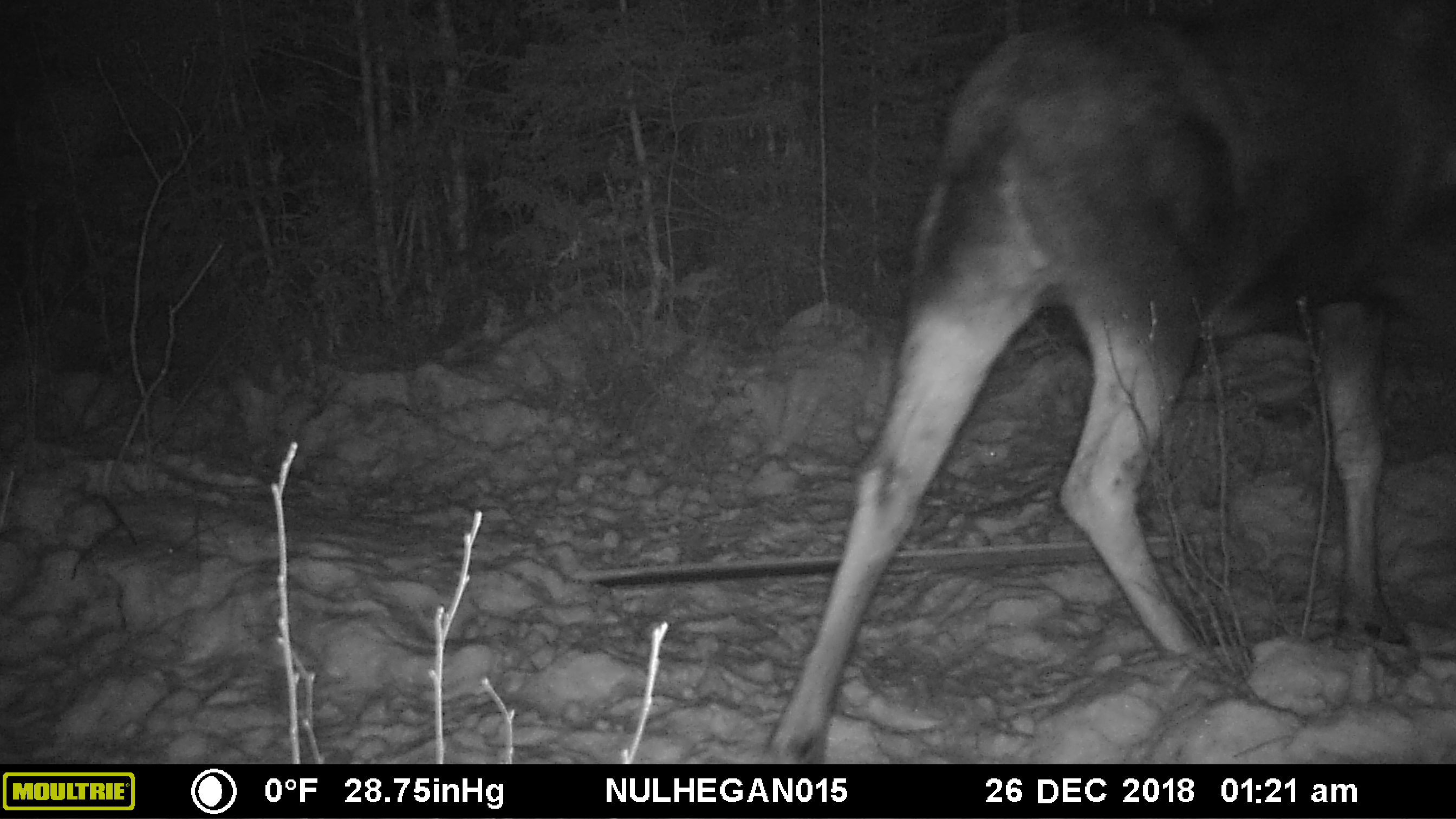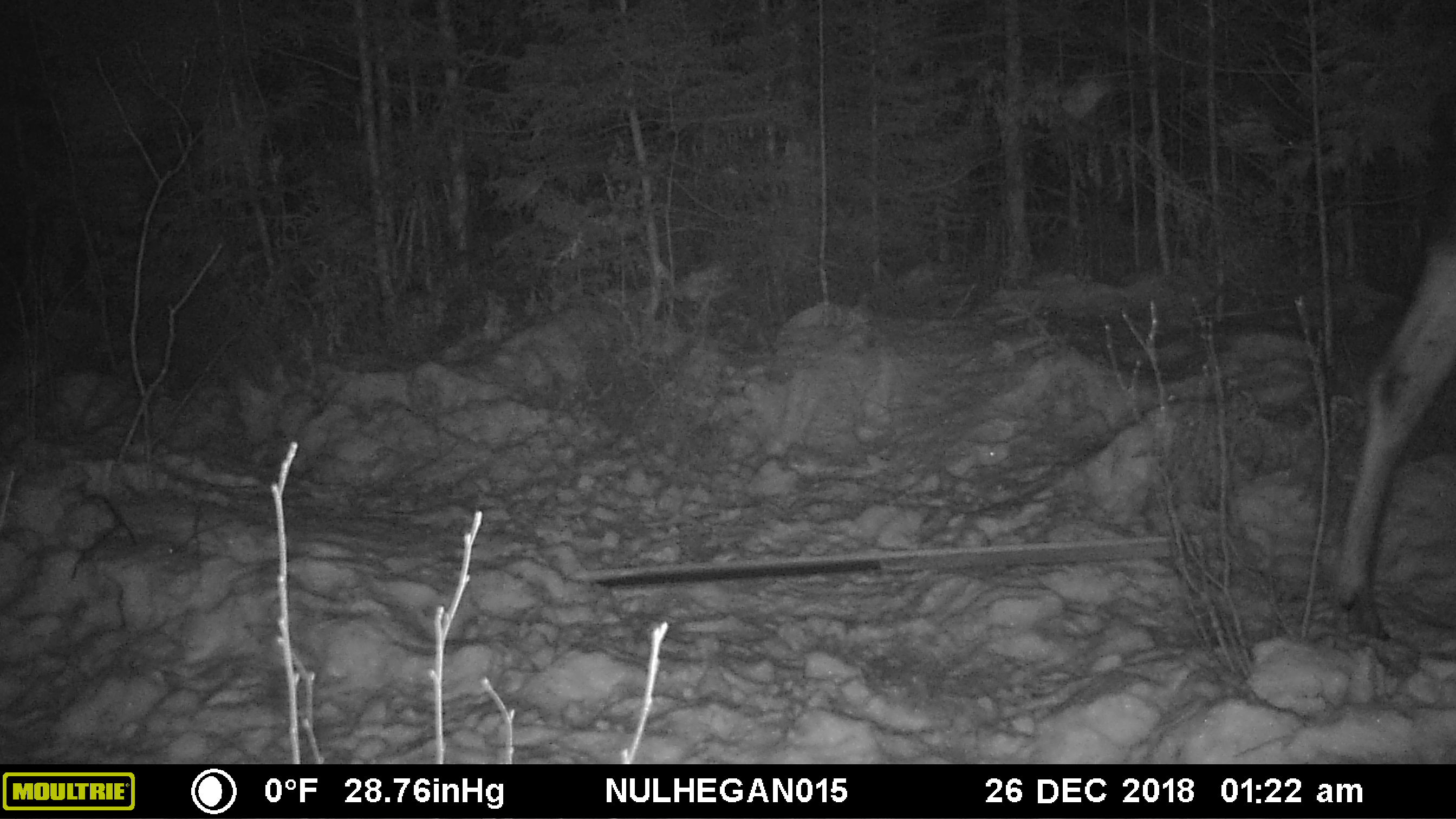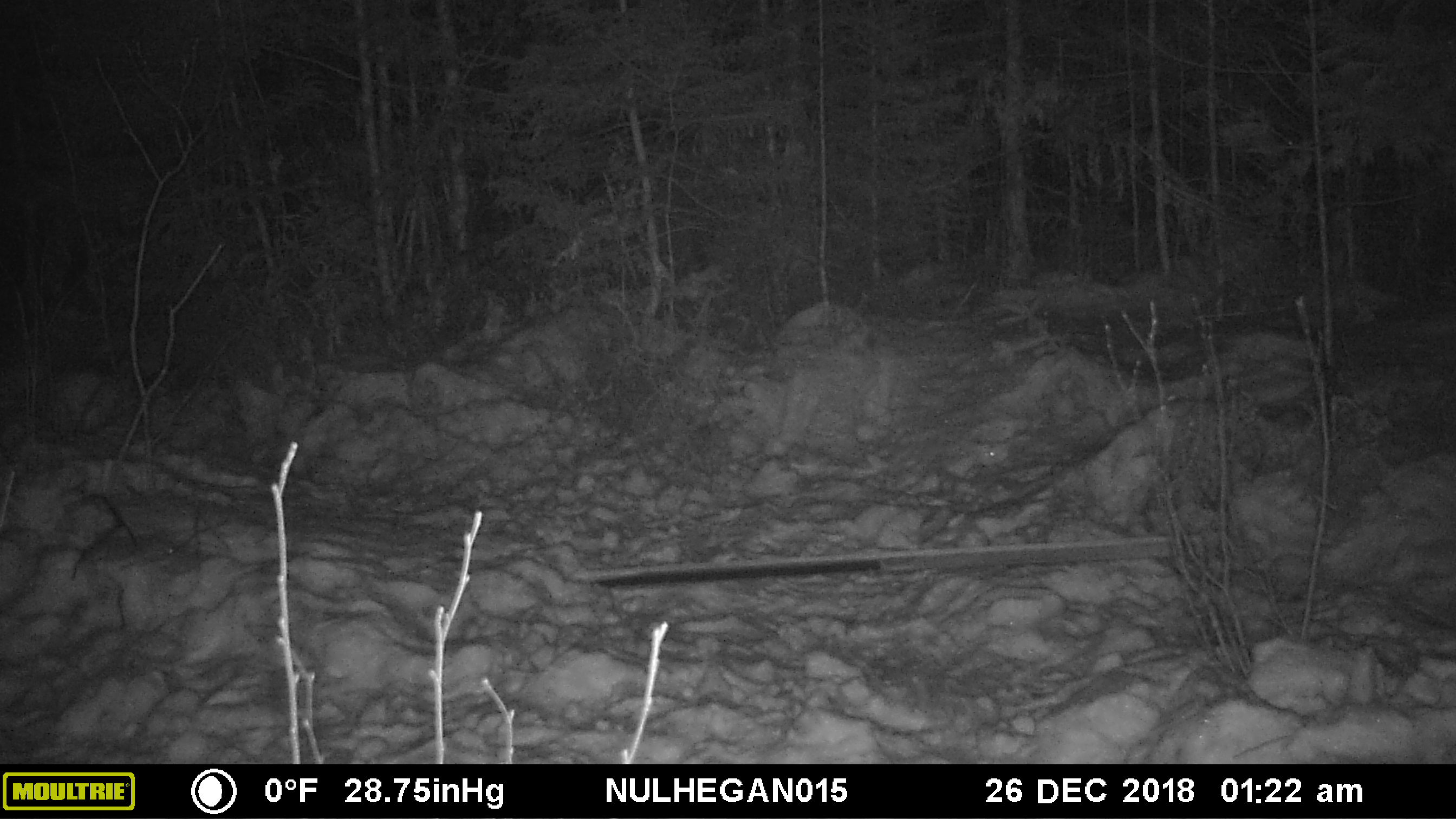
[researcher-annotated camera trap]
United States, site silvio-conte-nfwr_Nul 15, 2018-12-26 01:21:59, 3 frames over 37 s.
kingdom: Animalia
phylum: Chordata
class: Mammalia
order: Artiodactyla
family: Cervidae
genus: Alces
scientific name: Alces alces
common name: moose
Moose (Alces alces).